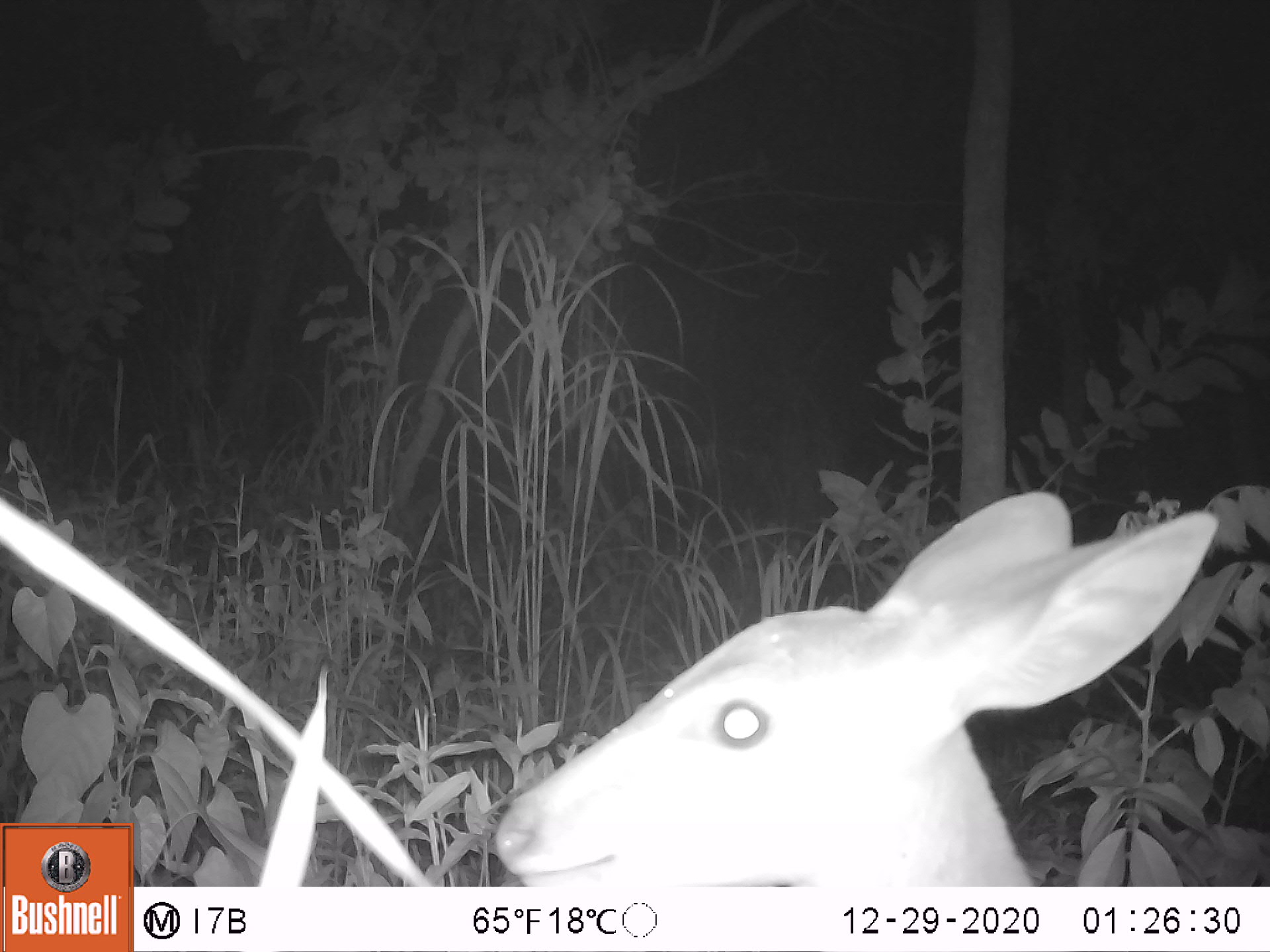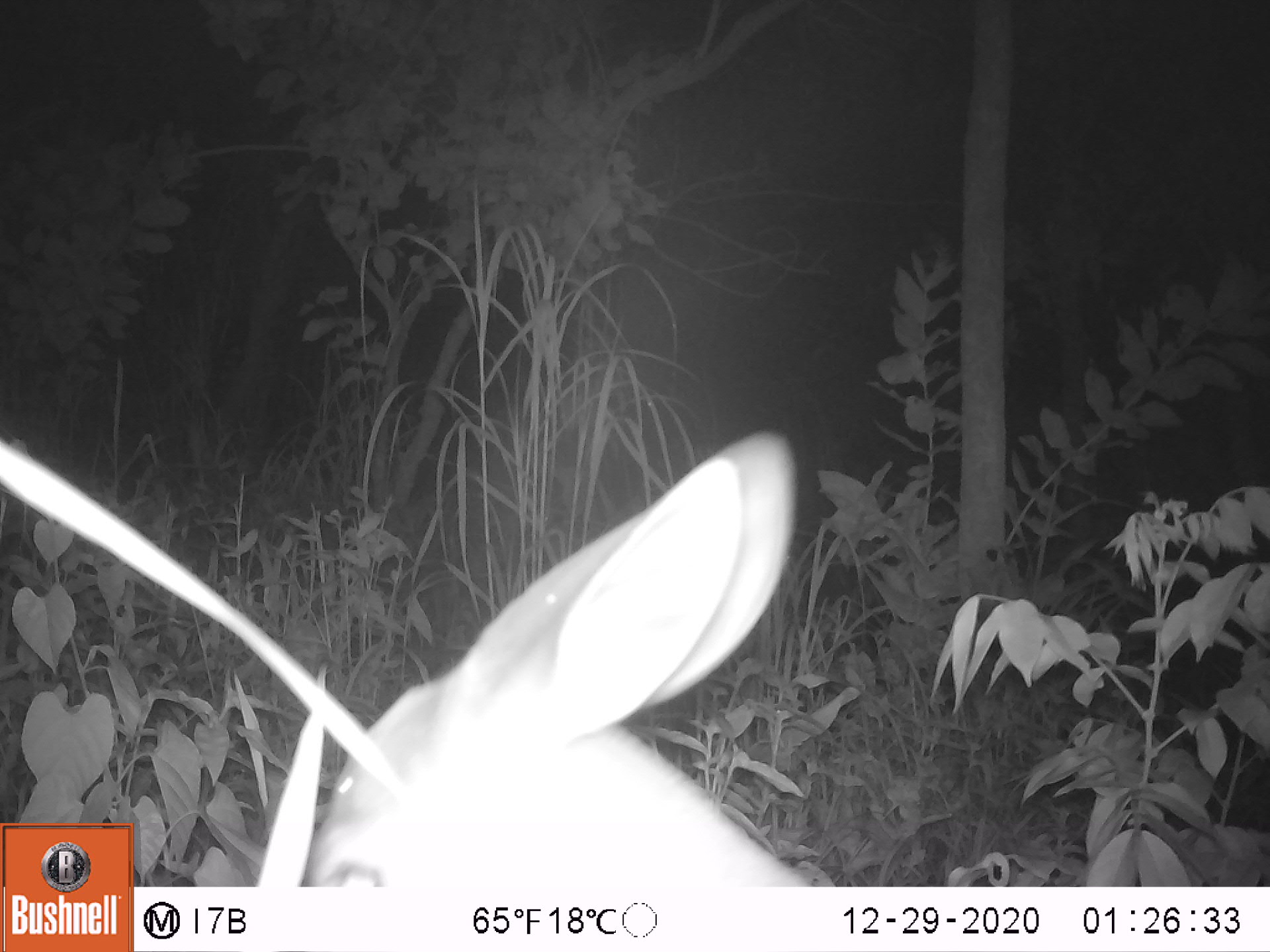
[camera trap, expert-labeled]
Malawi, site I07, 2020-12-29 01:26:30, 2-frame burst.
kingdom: Animalia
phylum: Chordata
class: Mammalia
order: Artiodactyla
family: Bovidae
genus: Tragelaphus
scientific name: Tragelaphus sylvaticus sylvaticus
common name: cape bushbuck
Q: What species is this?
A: Cape bushbuck (Tragelaphus sylvaticus sylvaticus).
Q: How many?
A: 1.